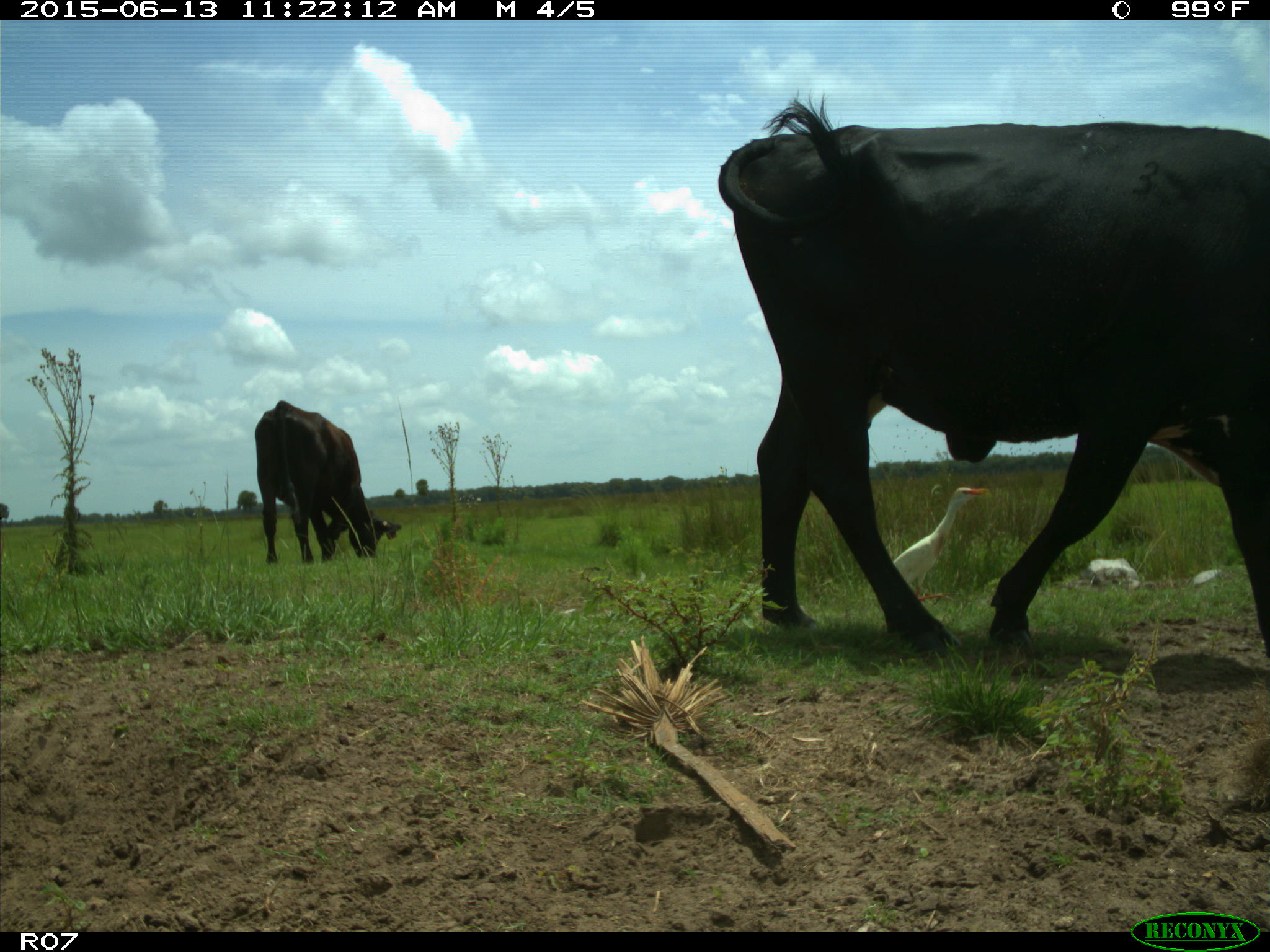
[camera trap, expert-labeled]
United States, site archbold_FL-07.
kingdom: Animalia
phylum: Chordata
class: Mammalia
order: Artiodactyla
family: Bovidae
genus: Bos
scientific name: Bos taurus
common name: domestic cow